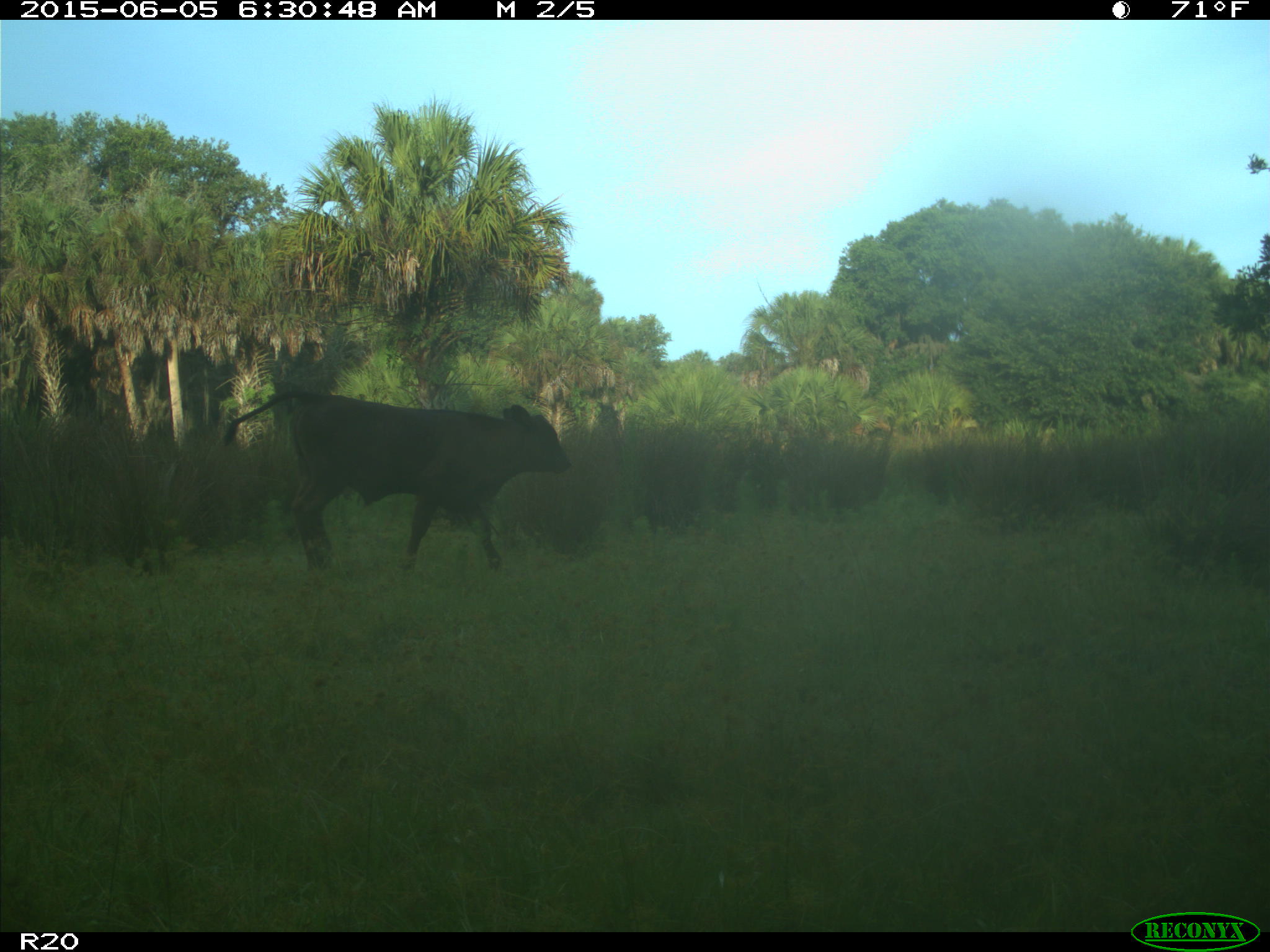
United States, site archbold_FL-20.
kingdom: Animalia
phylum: Chordata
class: Mammalia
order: Artiodactyla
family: Bovidae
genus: Bos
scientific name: Bos taurus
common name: domestic cow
Bos taurus (domestic cow).